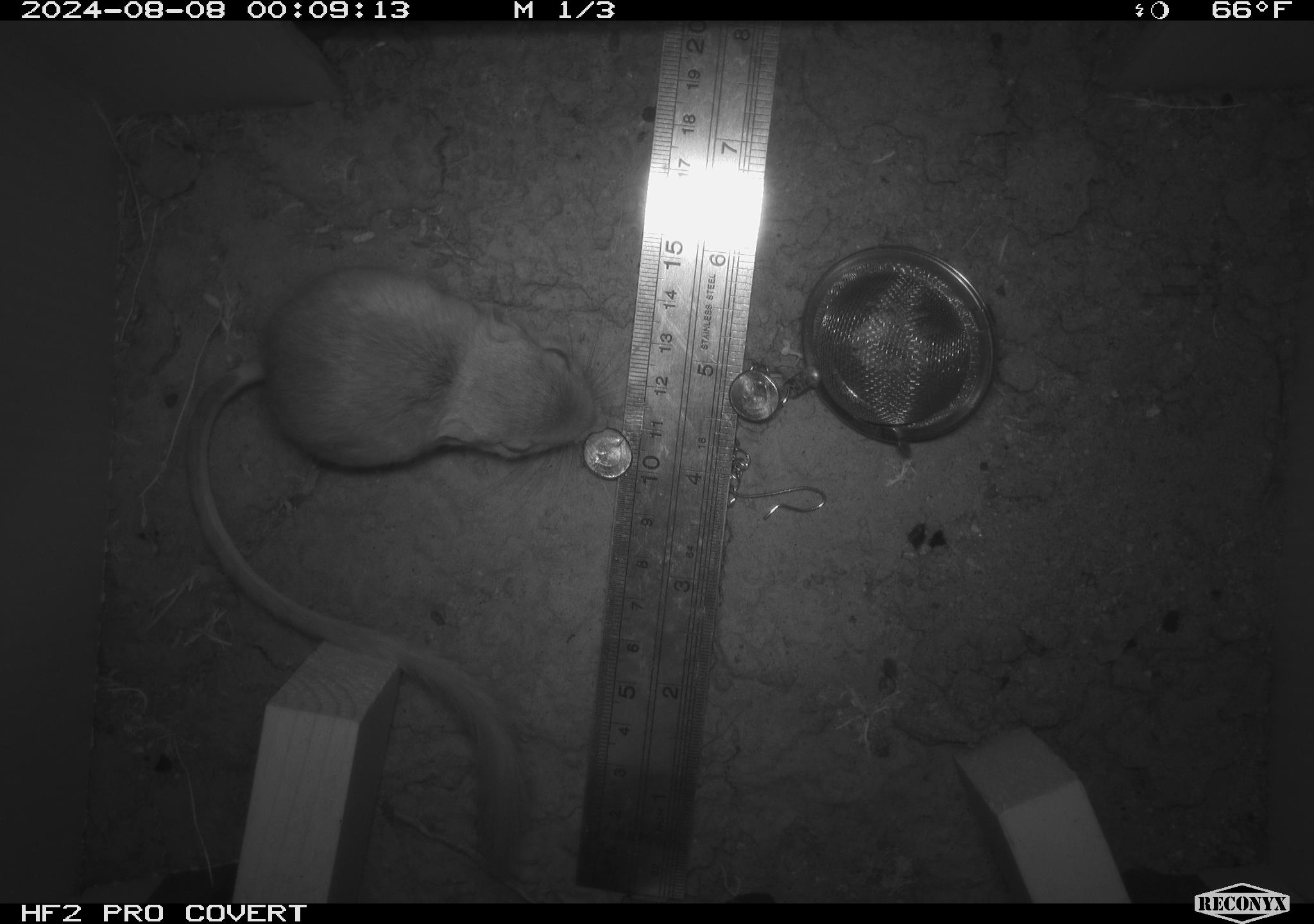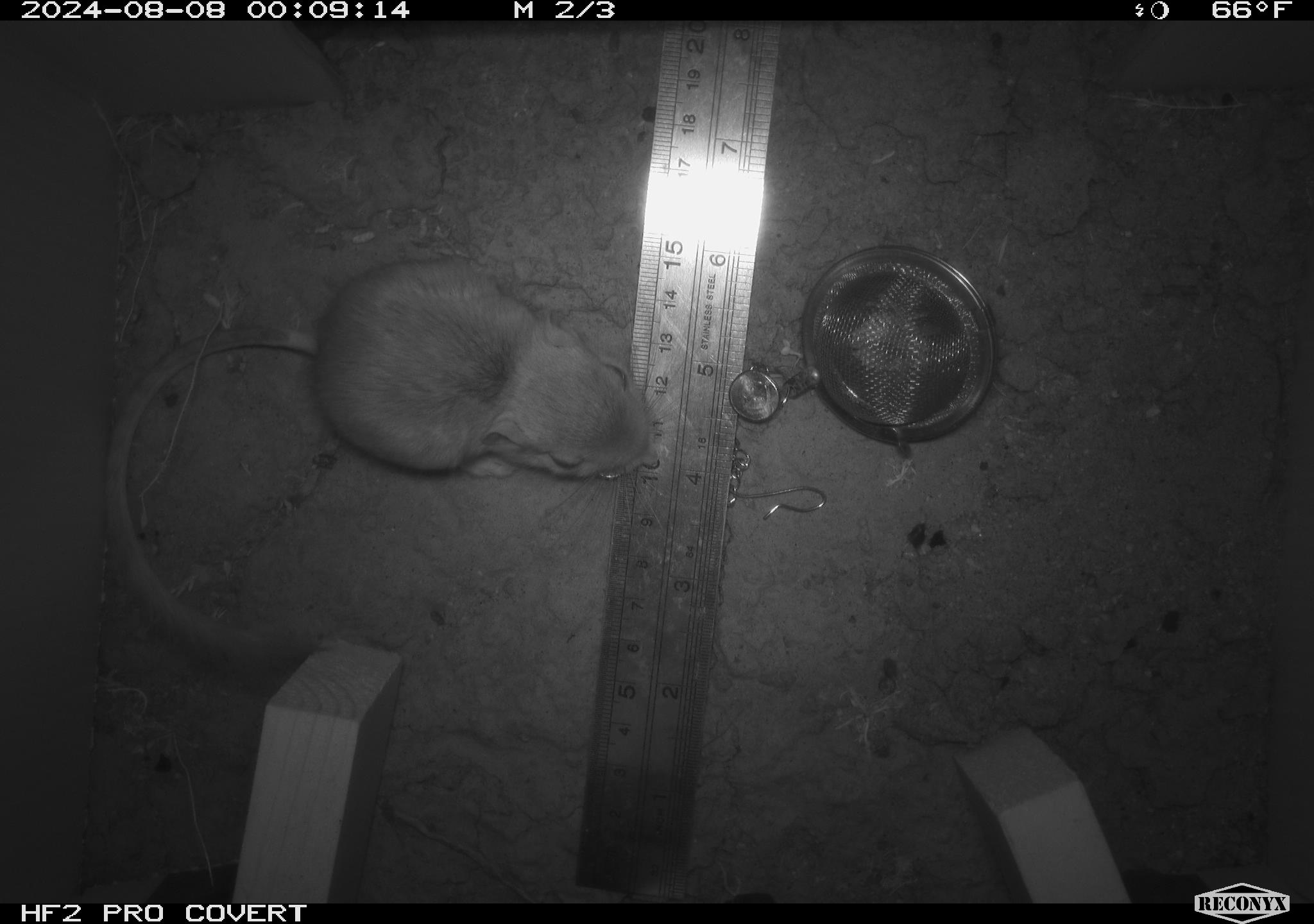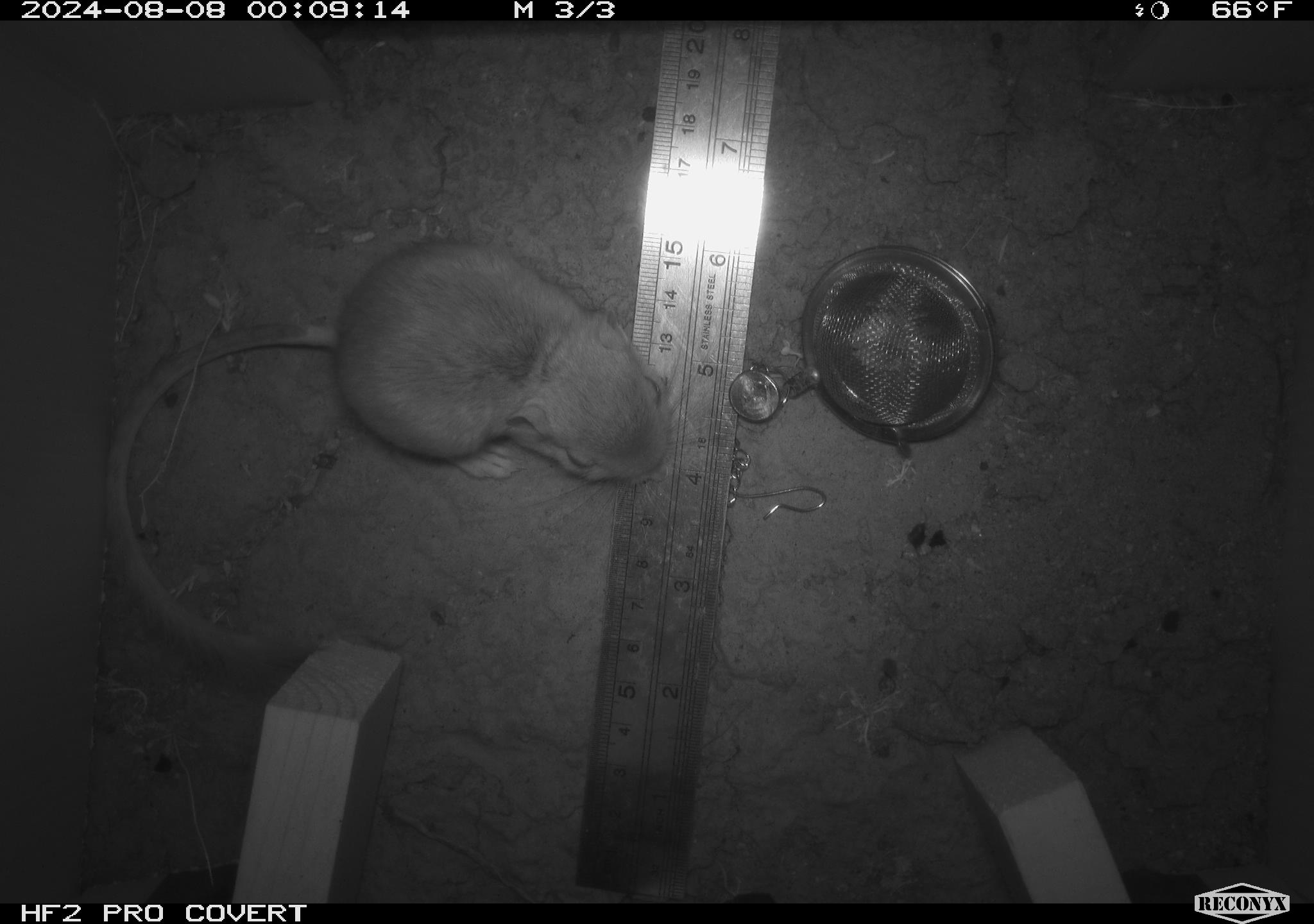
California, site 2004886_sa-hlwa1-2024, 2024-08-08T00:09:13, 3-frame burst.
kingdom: Animalia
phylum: Chordata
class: Mammalia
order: Rodentia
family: Heteromyidae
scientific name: Heteromyidae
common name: kangaroo rats and pocket mice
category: heteromyidae family